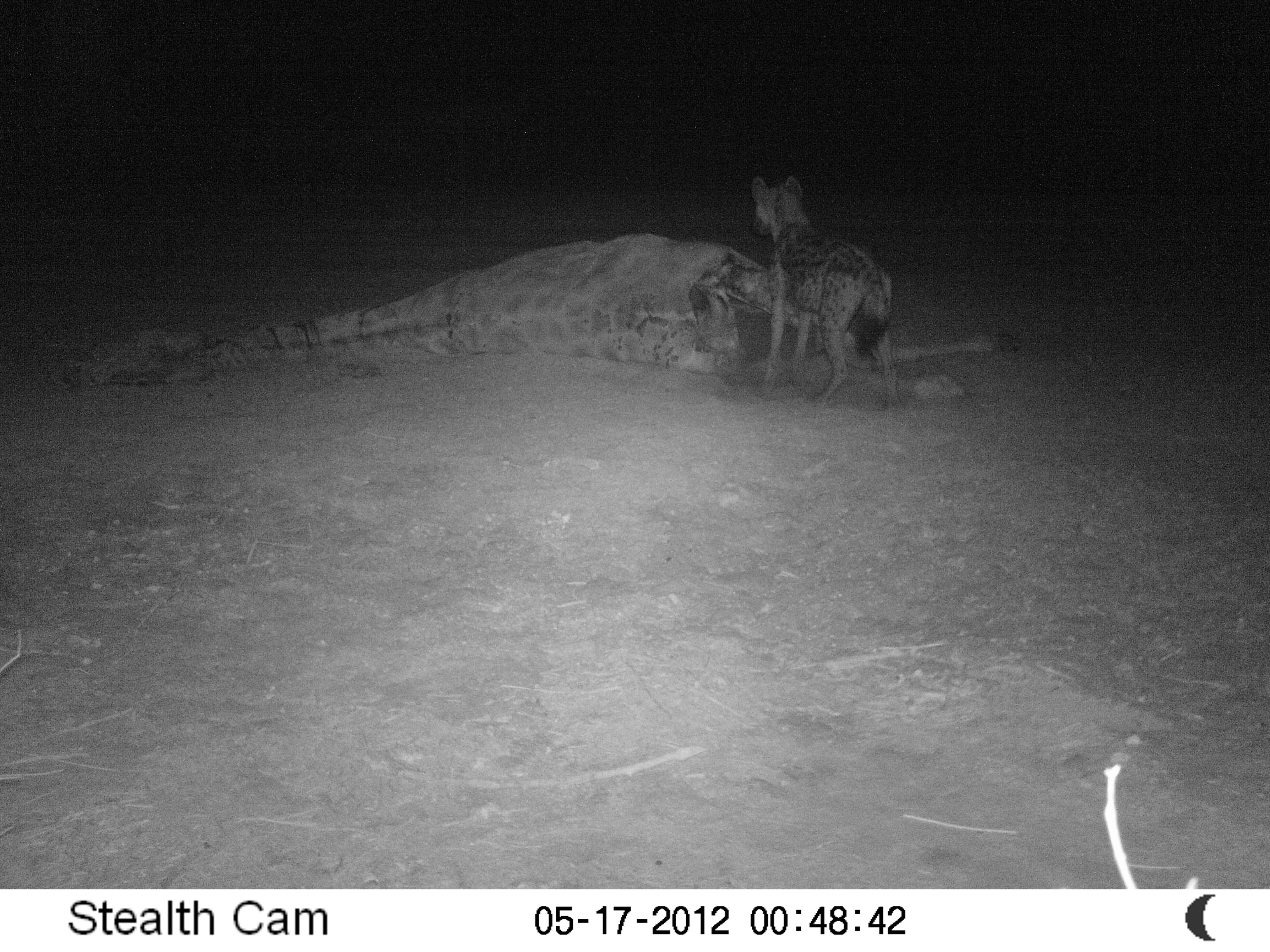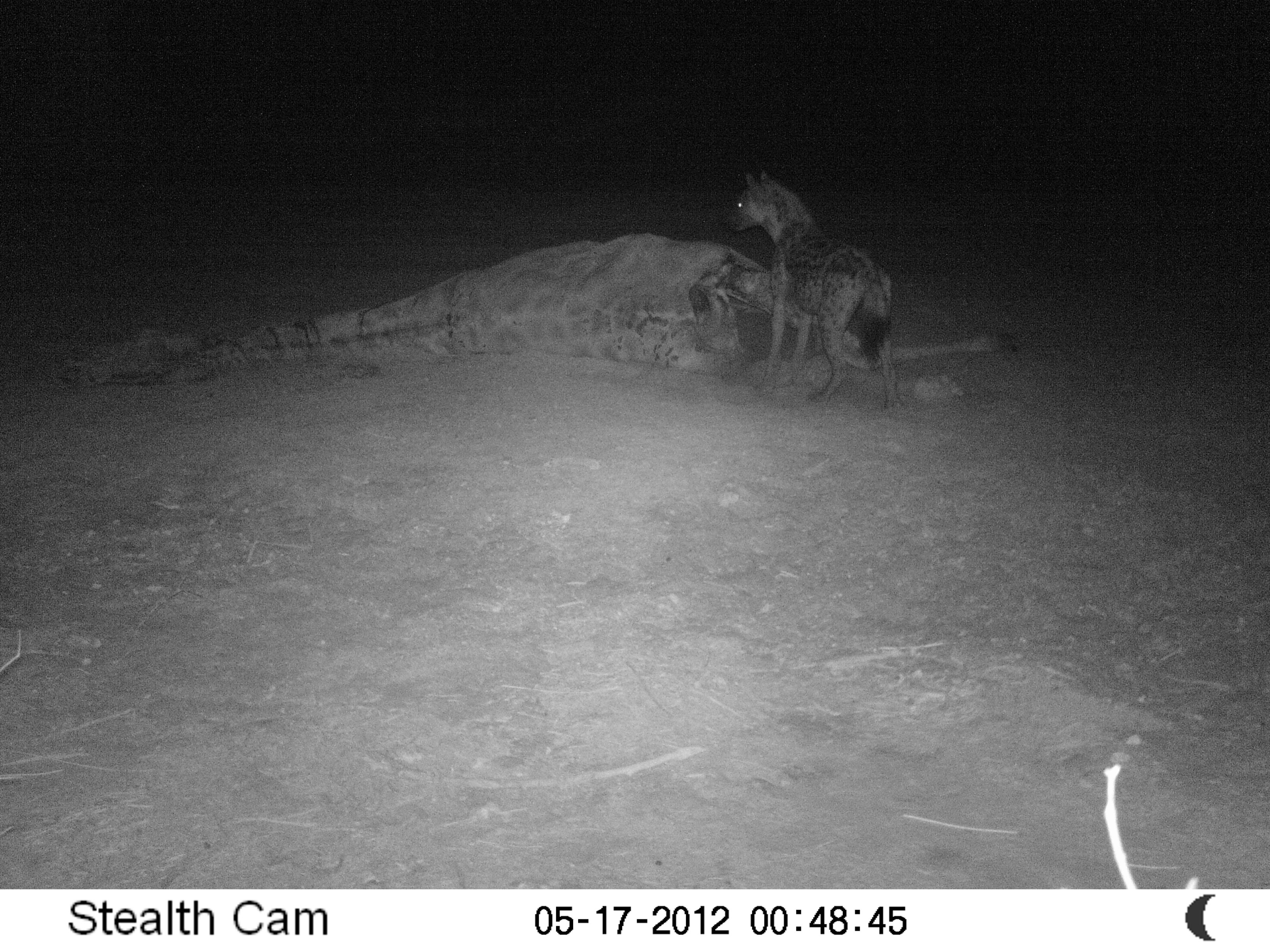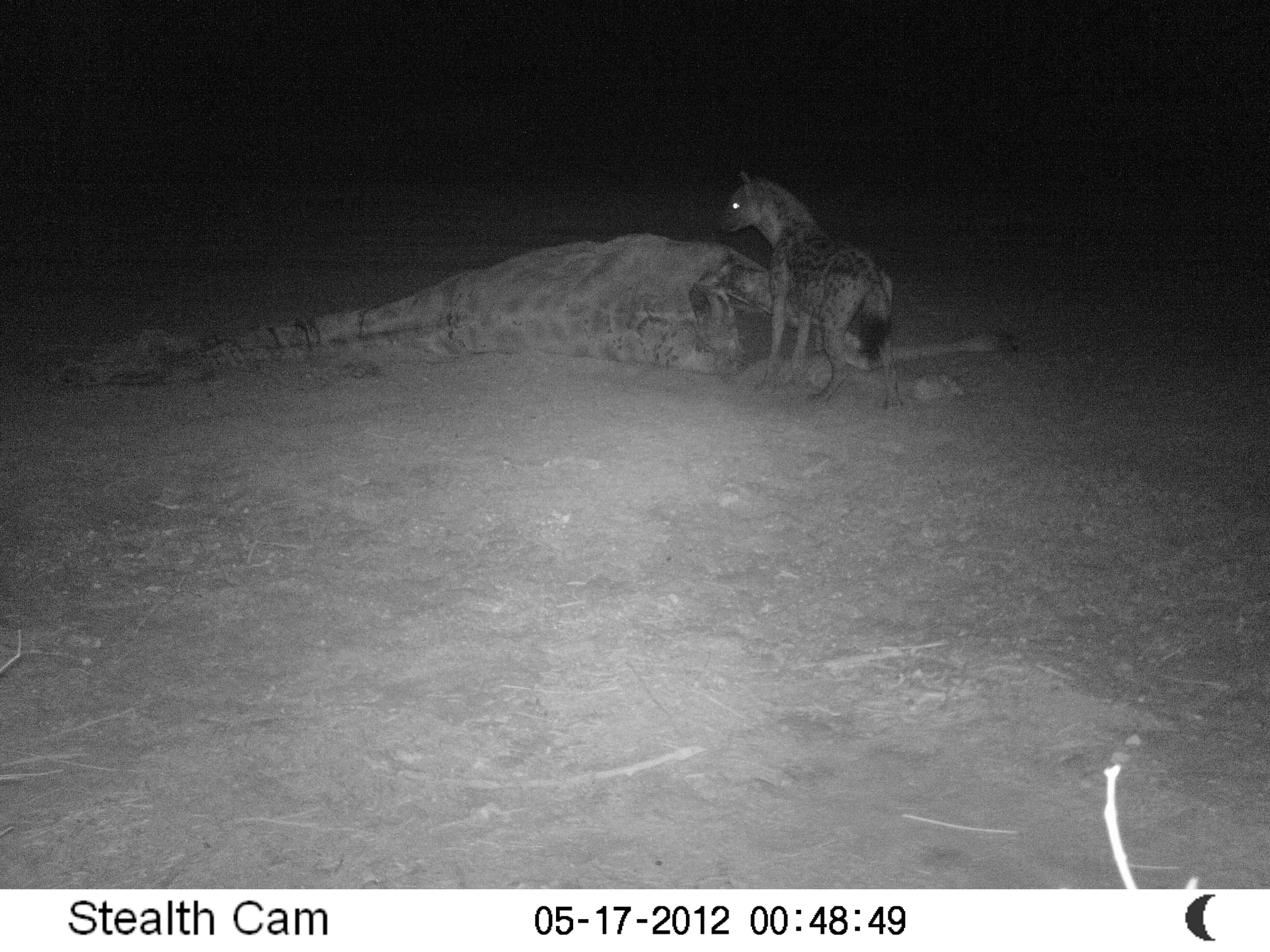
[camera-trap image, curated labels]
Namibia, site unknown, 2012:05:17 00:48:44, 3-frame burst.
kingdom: Animalia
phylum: Chordata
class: Mammalia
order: Carnivora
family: Hyaenidae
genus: Crocuta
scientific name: Crocuta crocuta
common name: spotted hyena